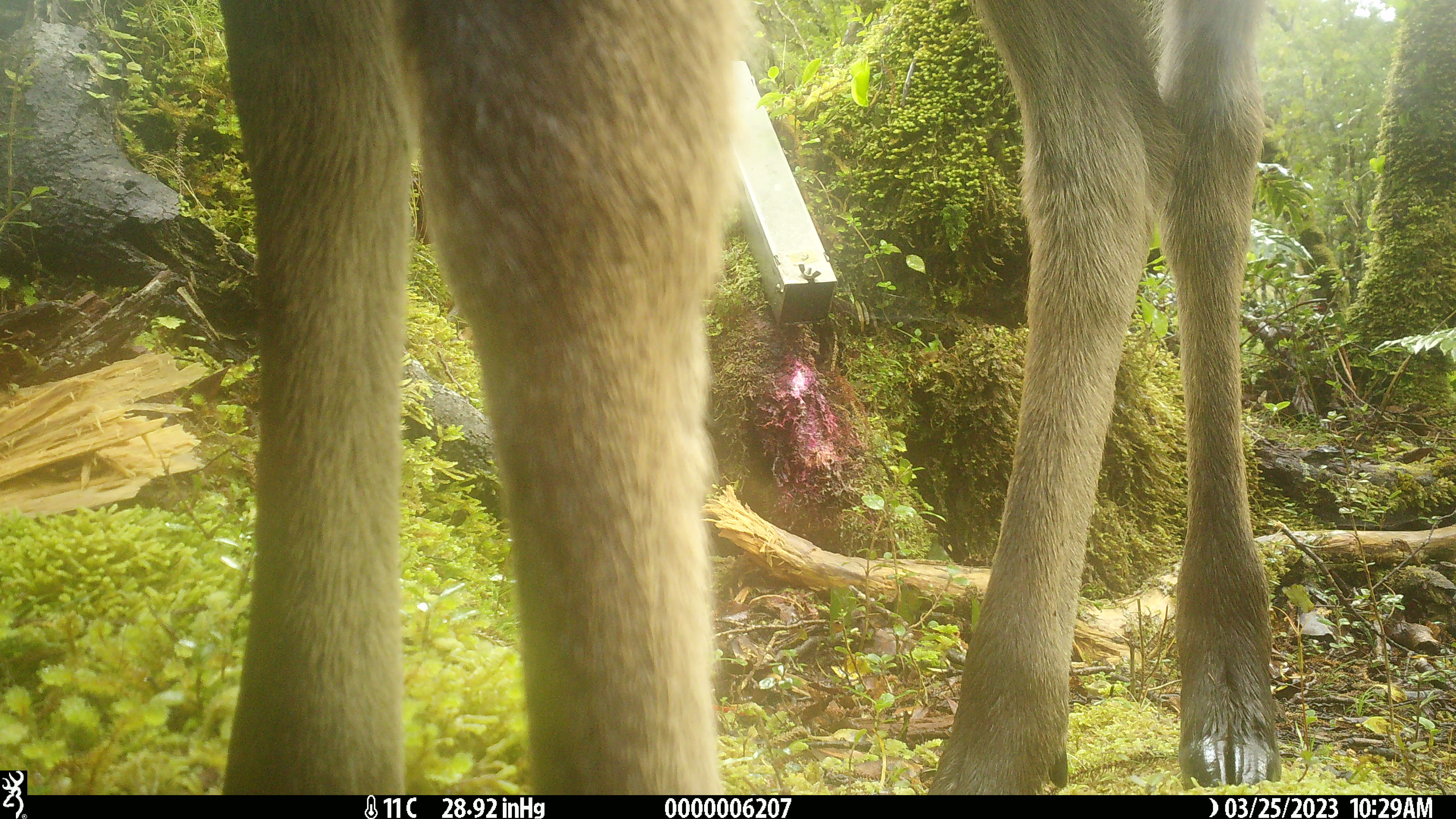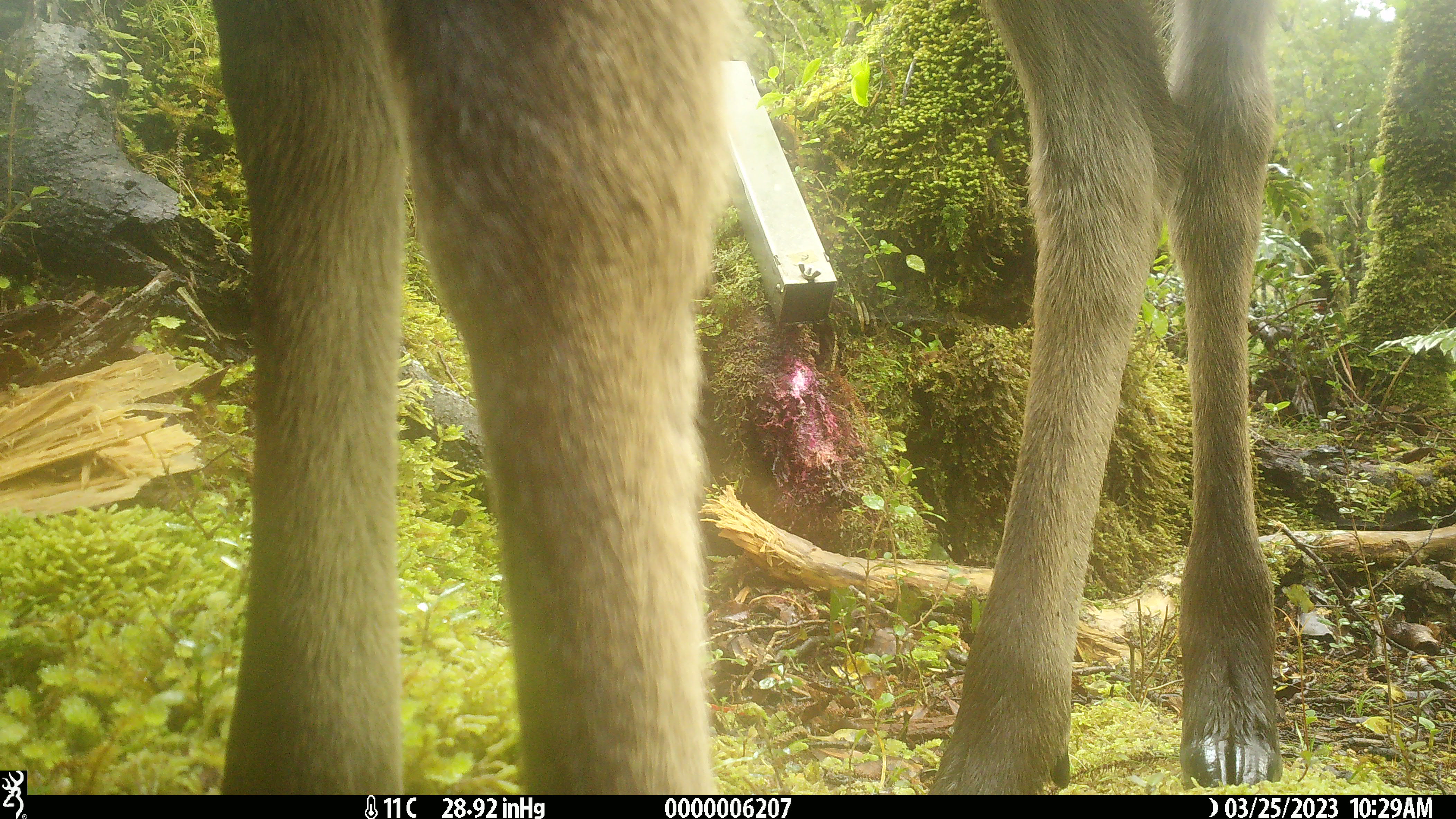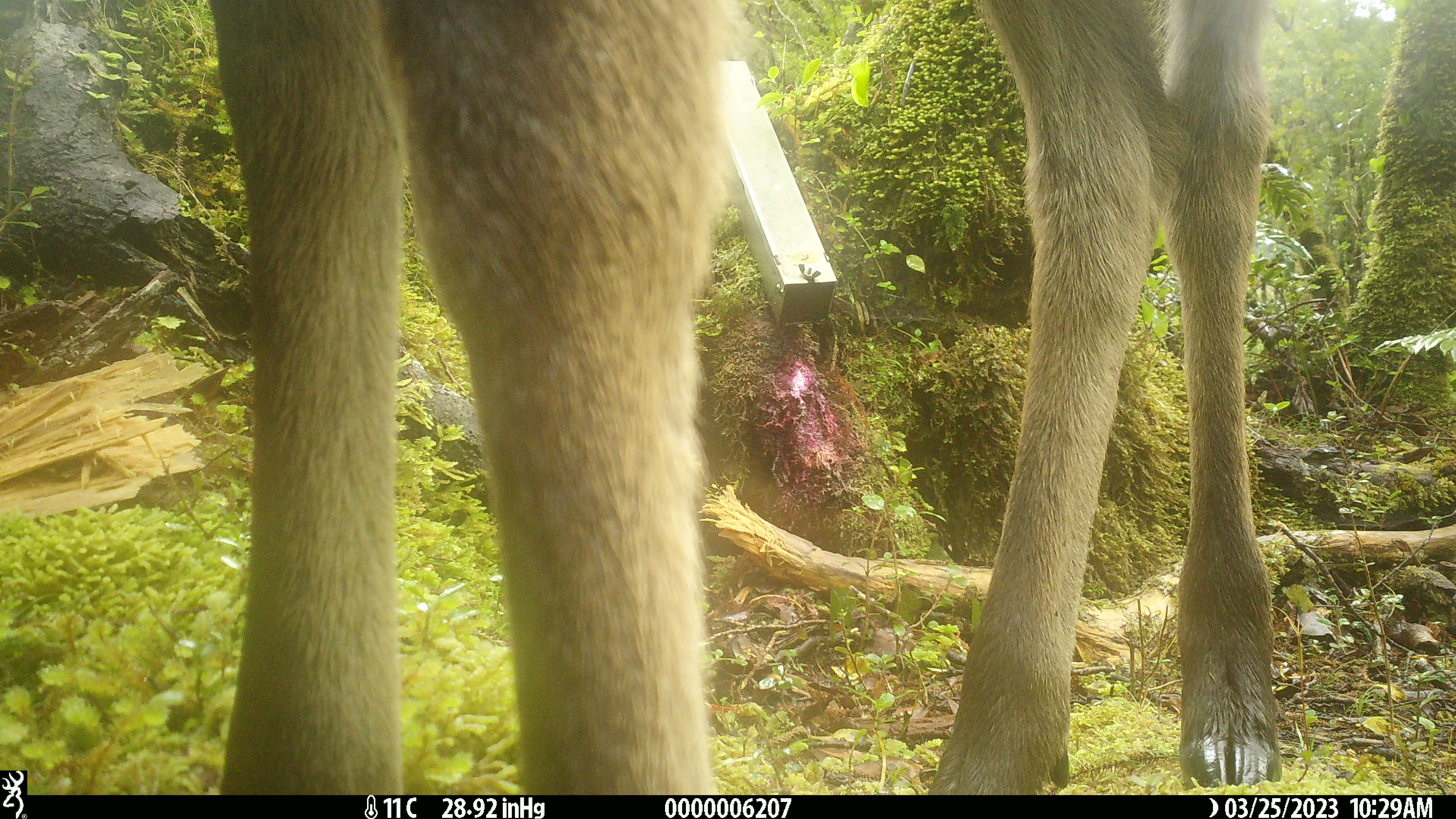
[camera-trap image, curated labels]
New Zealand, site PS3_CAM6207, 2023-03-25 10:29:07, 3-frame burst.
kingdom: Animalia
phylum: Chordata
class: Mammalia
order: Artiodactyla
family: Cervidae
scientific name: Cervidae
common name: deer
Deer (Cervidae).